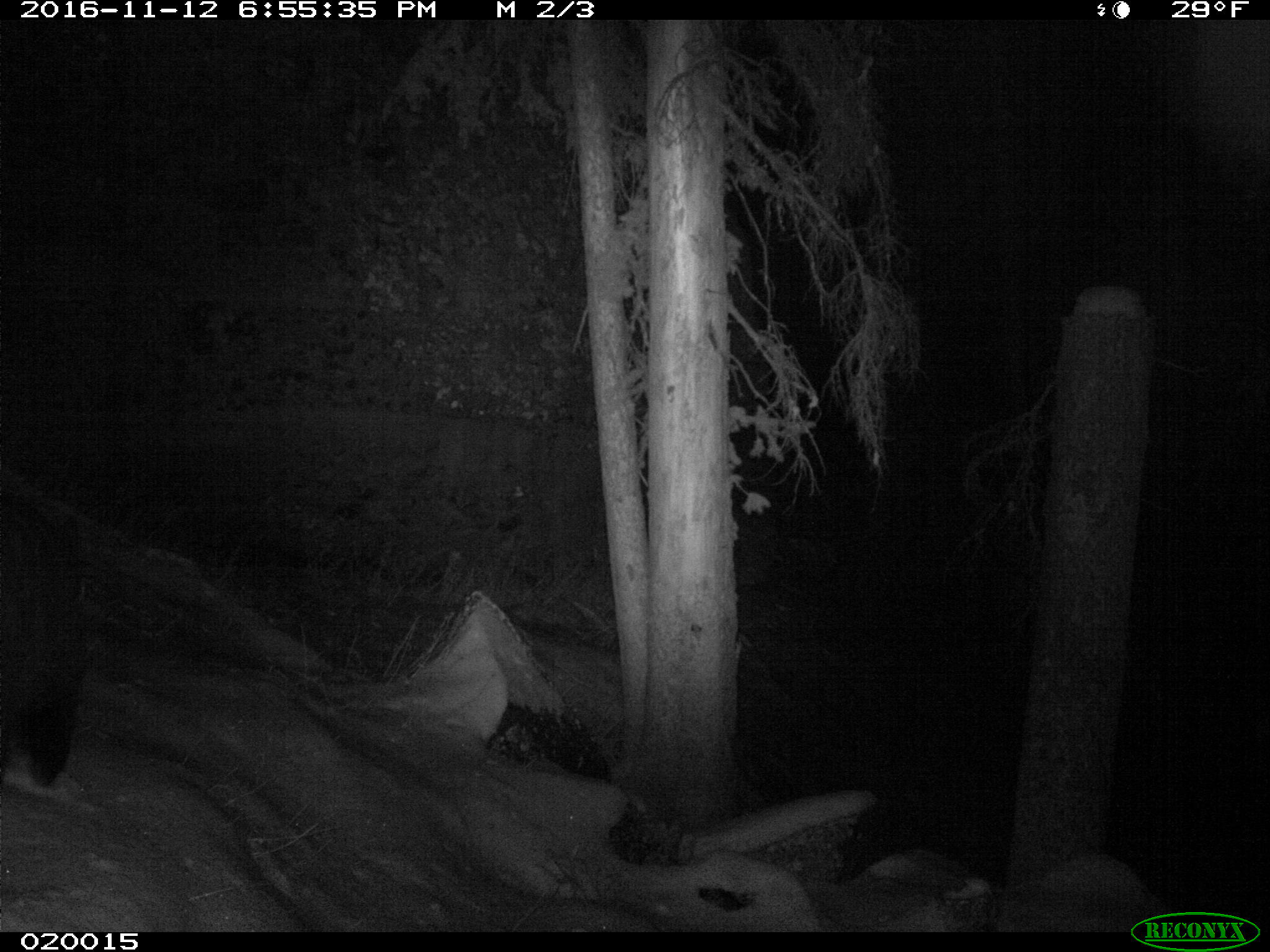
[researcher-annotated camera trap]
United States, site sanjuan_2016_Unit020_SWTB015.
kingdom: Animalia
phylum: Chordata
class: Mammalia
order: Carnivora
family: Ursidae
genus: Ursus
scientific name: Ursus americanus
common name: american black bear